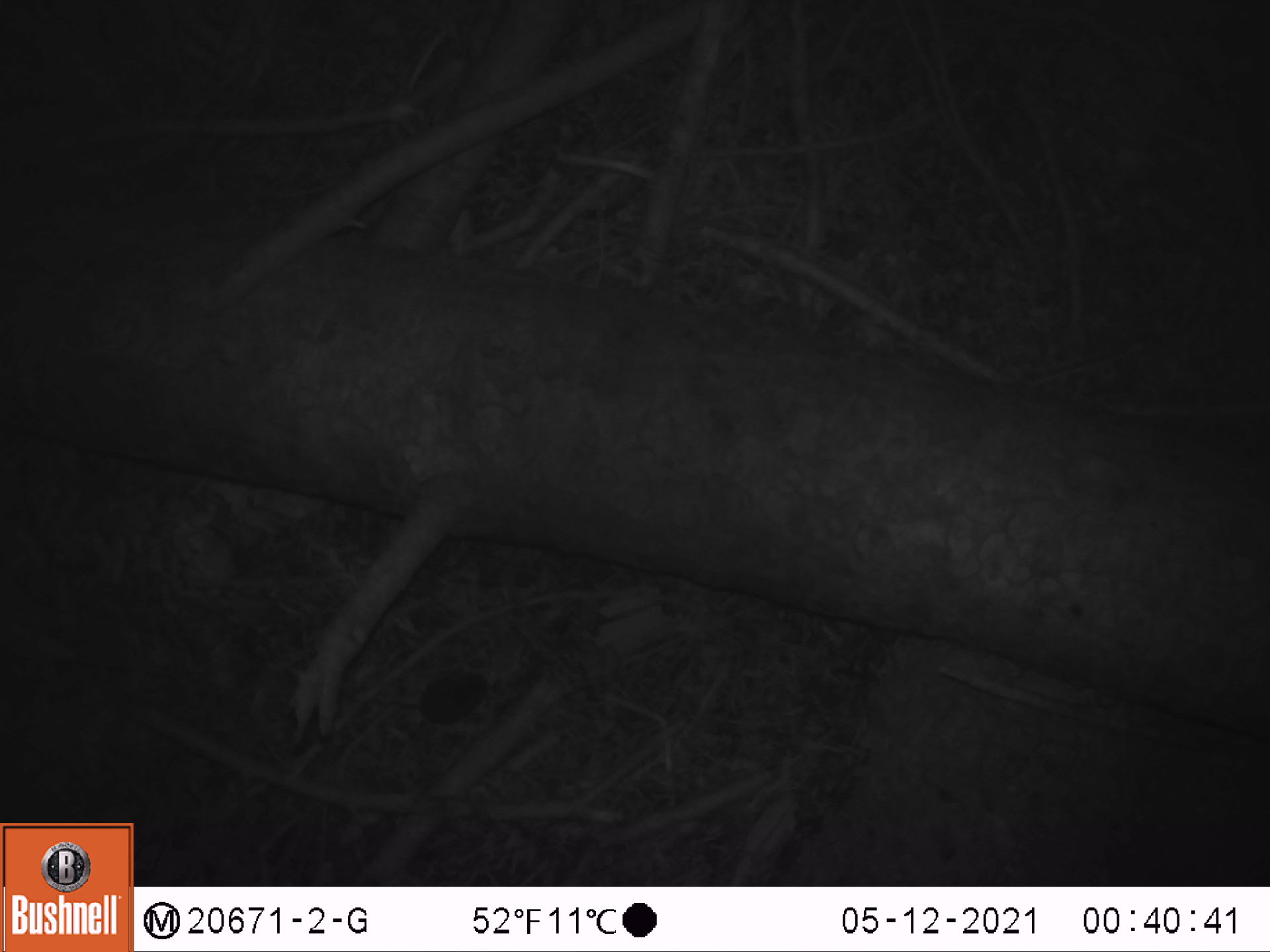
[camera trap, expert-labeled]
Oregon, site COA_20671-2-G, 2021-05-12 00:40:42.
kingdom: Animalia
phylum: Chordata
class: Mammalia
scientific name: Mammalia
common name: small mammal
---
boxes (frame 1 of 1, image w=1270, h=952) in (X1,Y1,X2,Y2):
small mammal: (327,642,509,748)